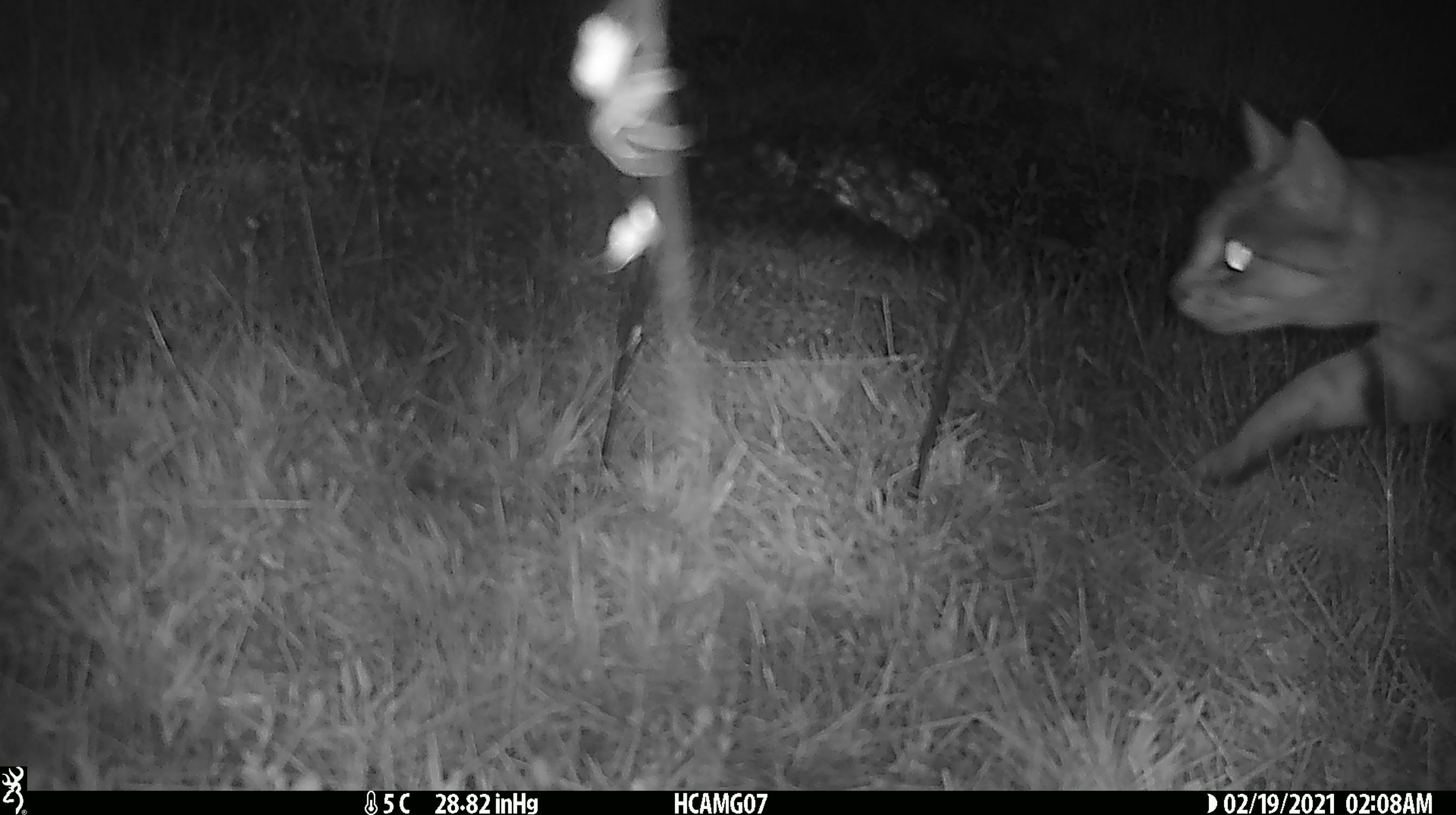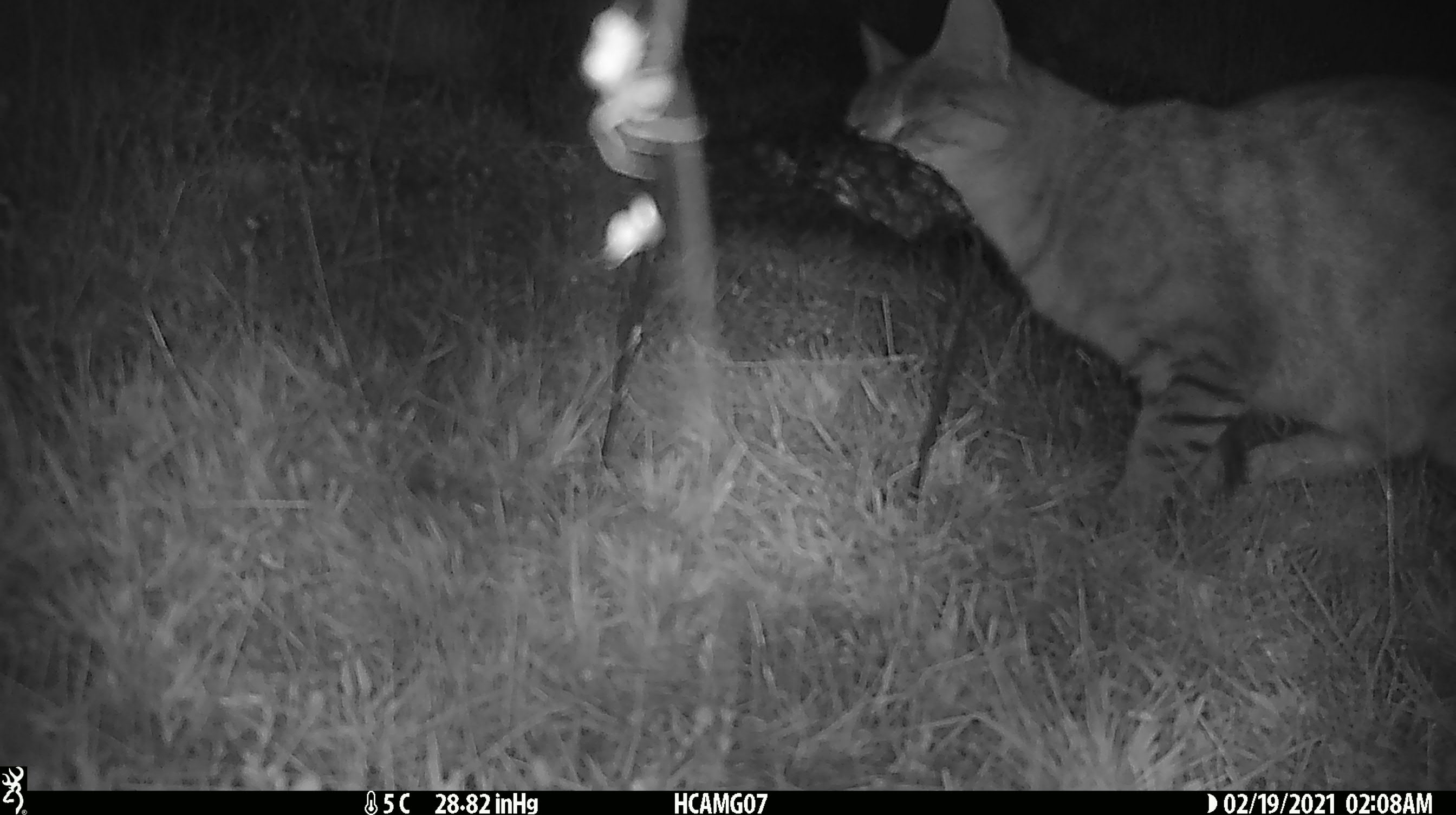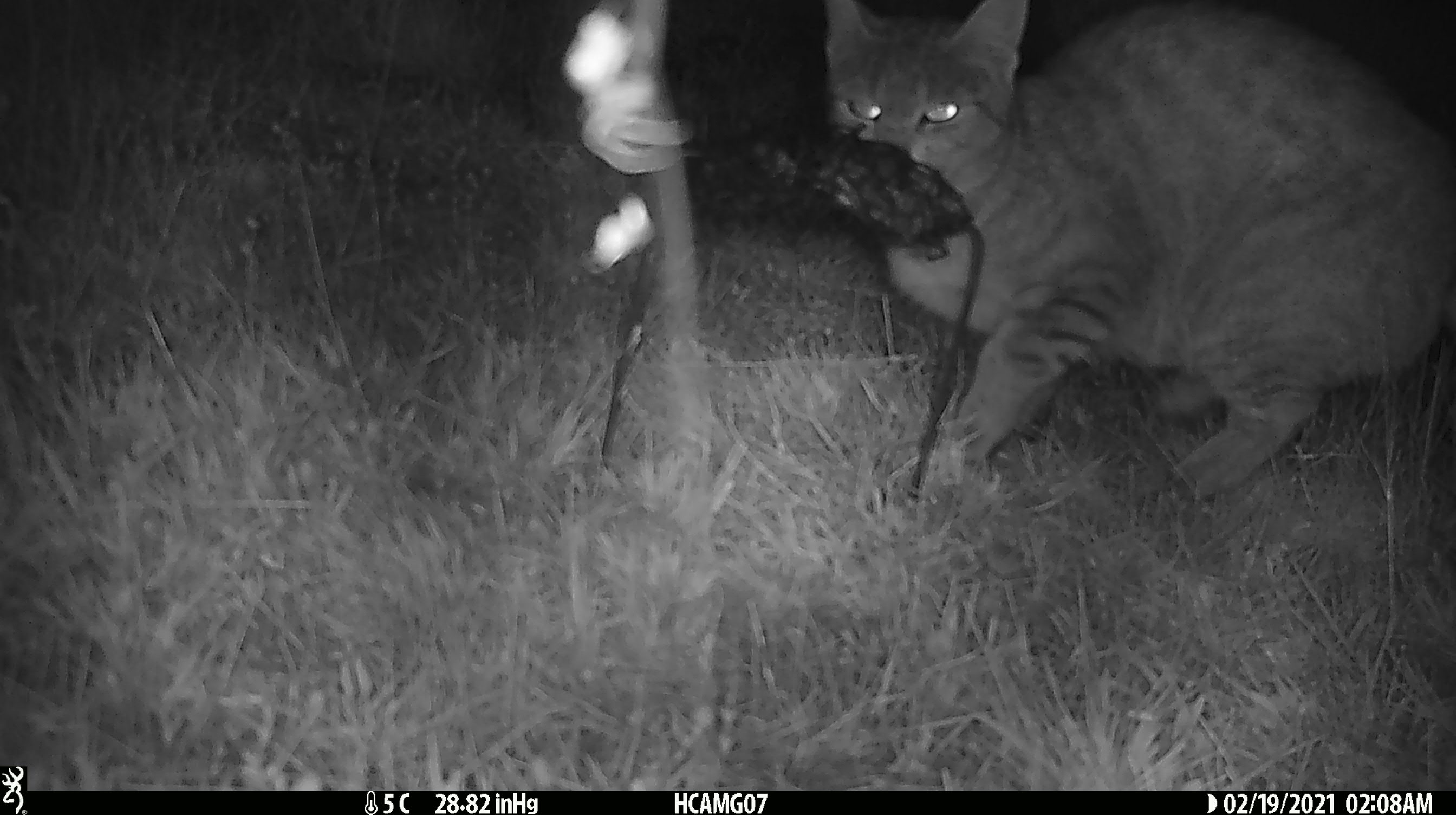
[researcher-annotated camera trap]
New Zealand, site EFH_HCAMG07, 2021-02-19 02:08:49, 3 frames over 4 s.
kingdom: Animalia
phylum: Chordata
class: Mammalia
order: Carnivora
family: Felidae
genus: Felis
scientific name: Felis catus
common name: domestic cat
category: cat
Cat (domestic cat) (Felis catus).